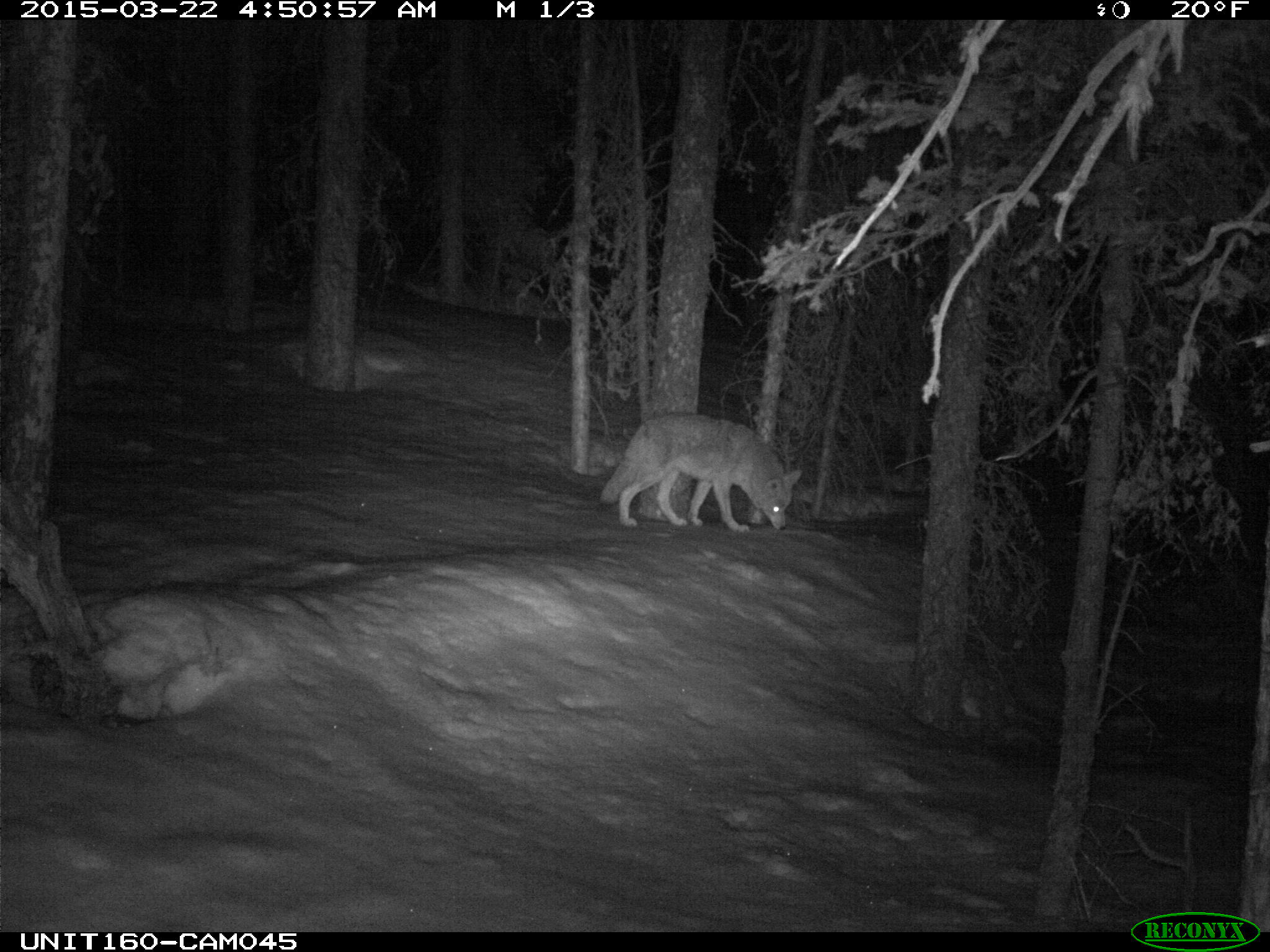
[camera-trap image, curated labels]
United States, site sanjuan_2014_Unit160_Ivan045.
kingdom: Animalia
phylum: Chordata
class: Mammalia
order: Carnivora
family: Canidae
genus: Canis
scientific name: Canis latrans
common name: coyote